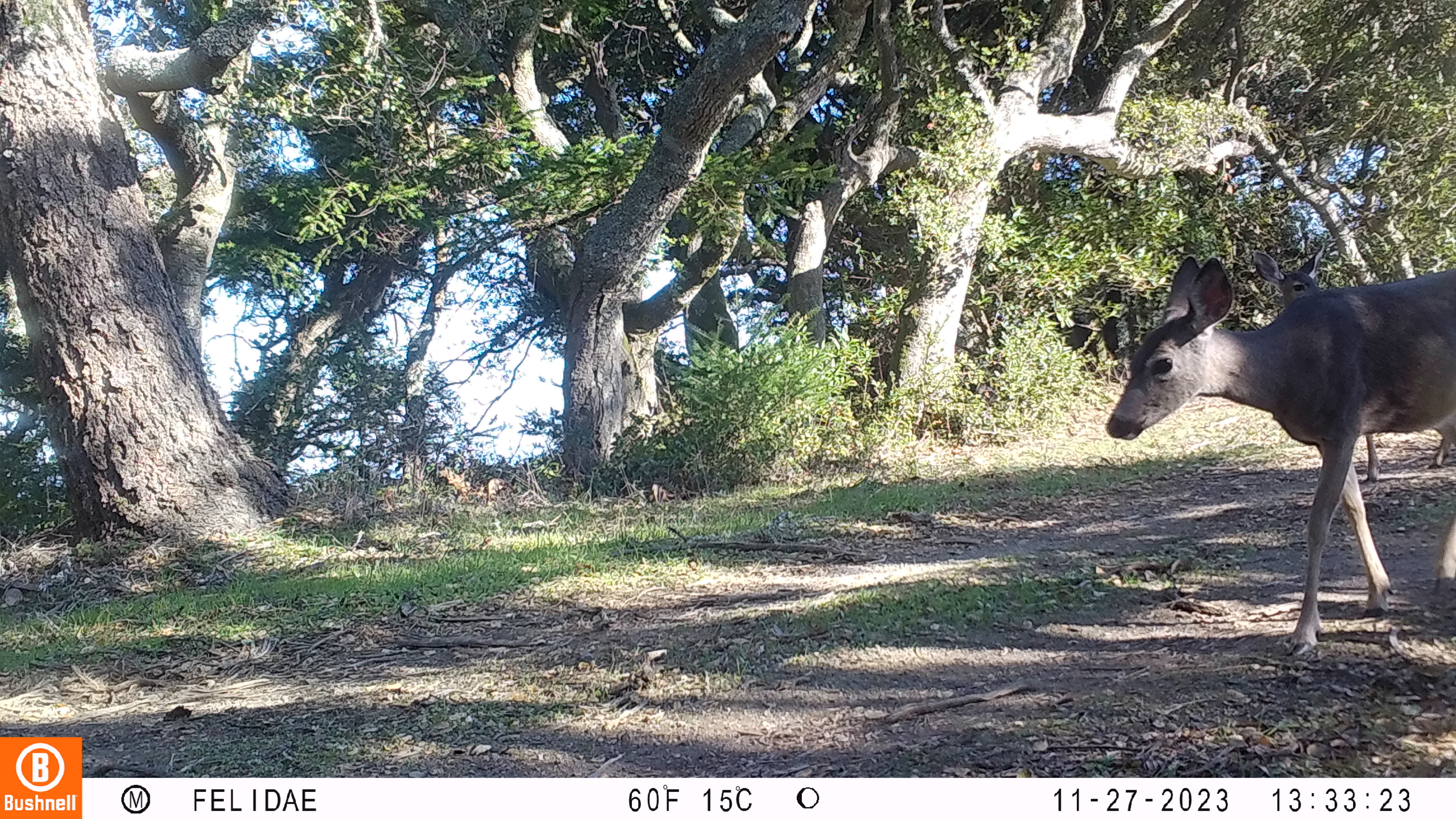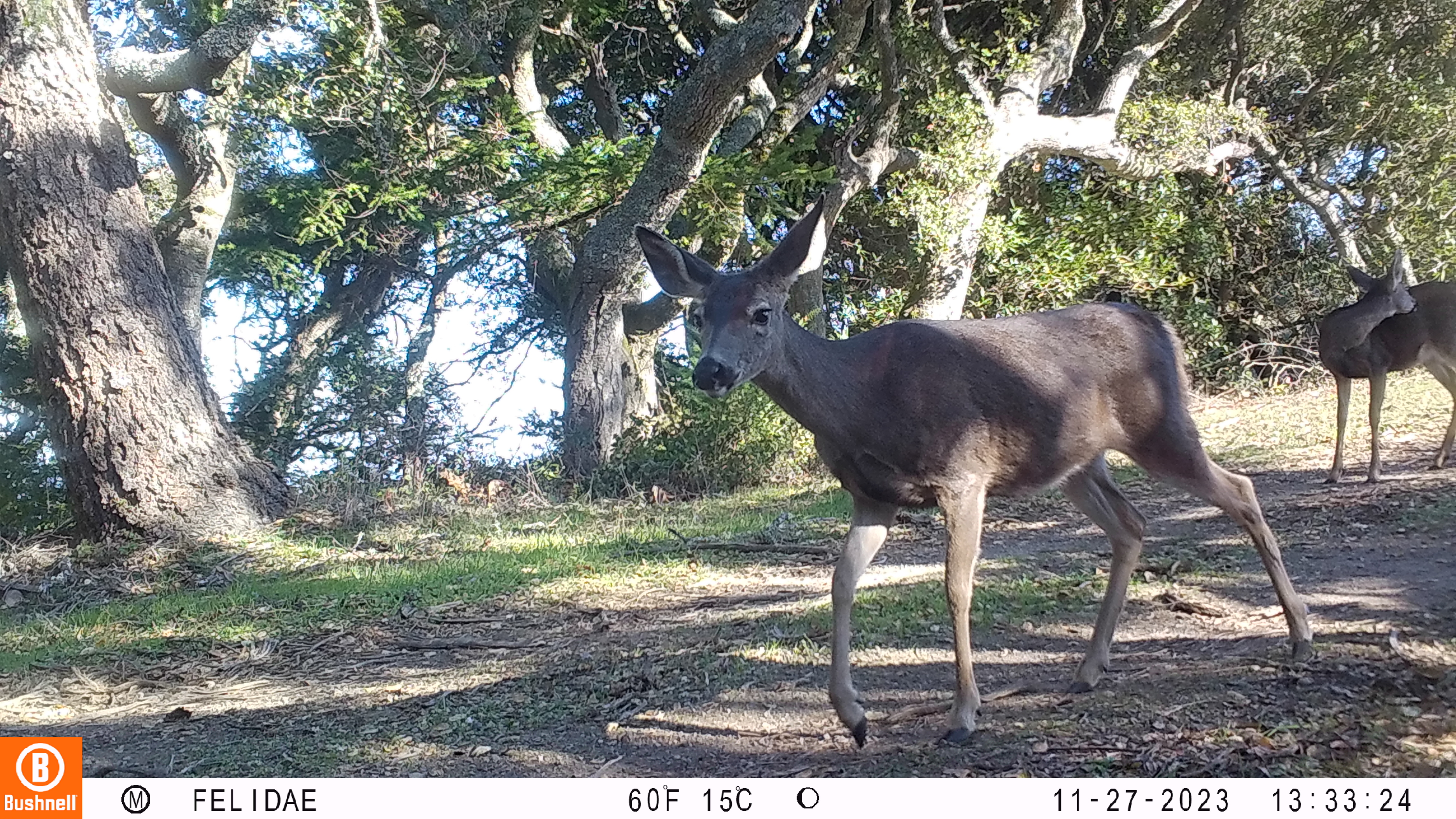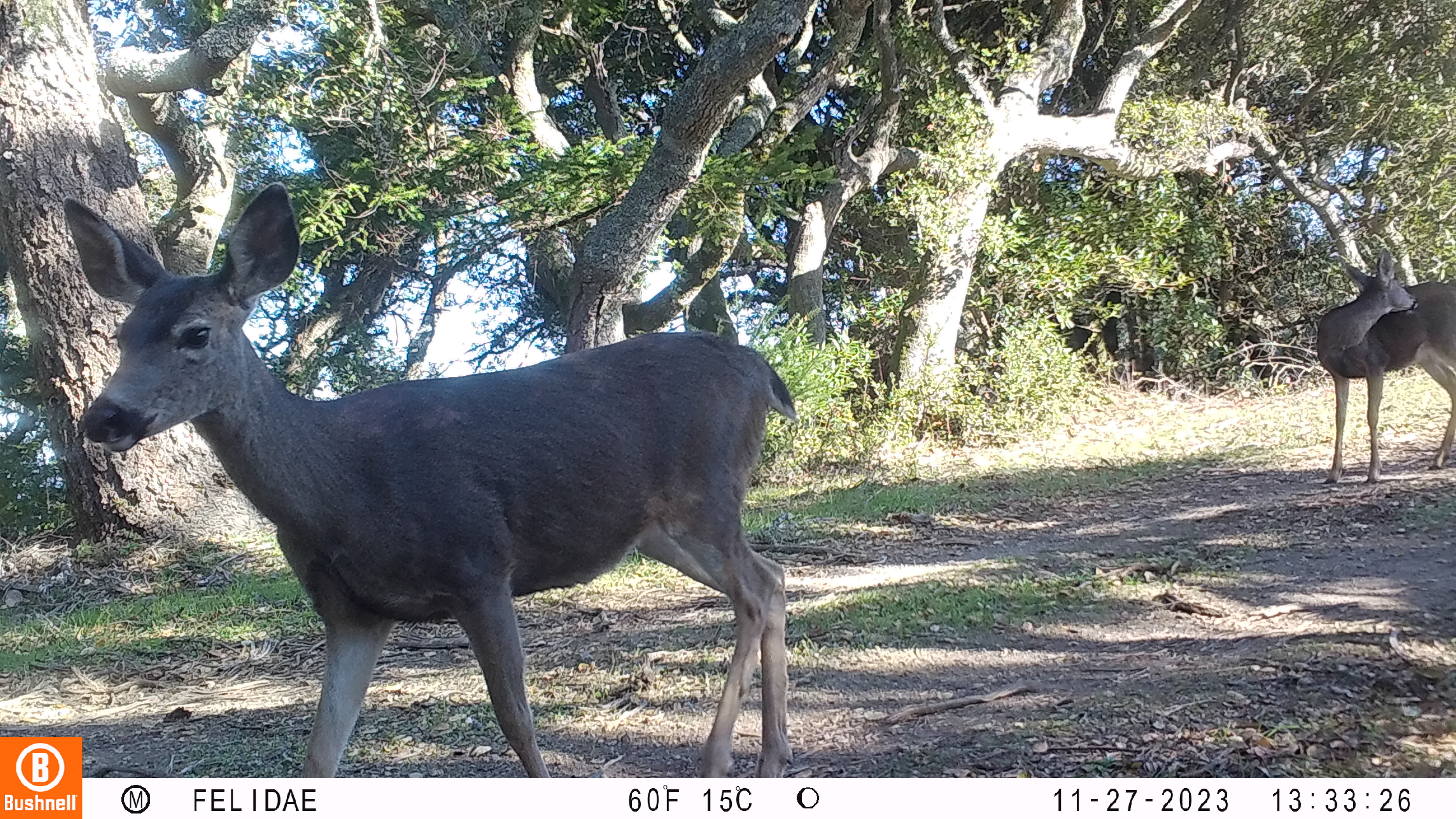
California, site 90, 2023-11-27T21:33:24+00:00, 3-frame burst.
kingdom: Animalia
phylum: Chordata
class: Mammalia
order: Artiodactyla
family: Cervidae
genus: Odocoileus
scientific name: Odocoileus hemionus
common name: mule deer